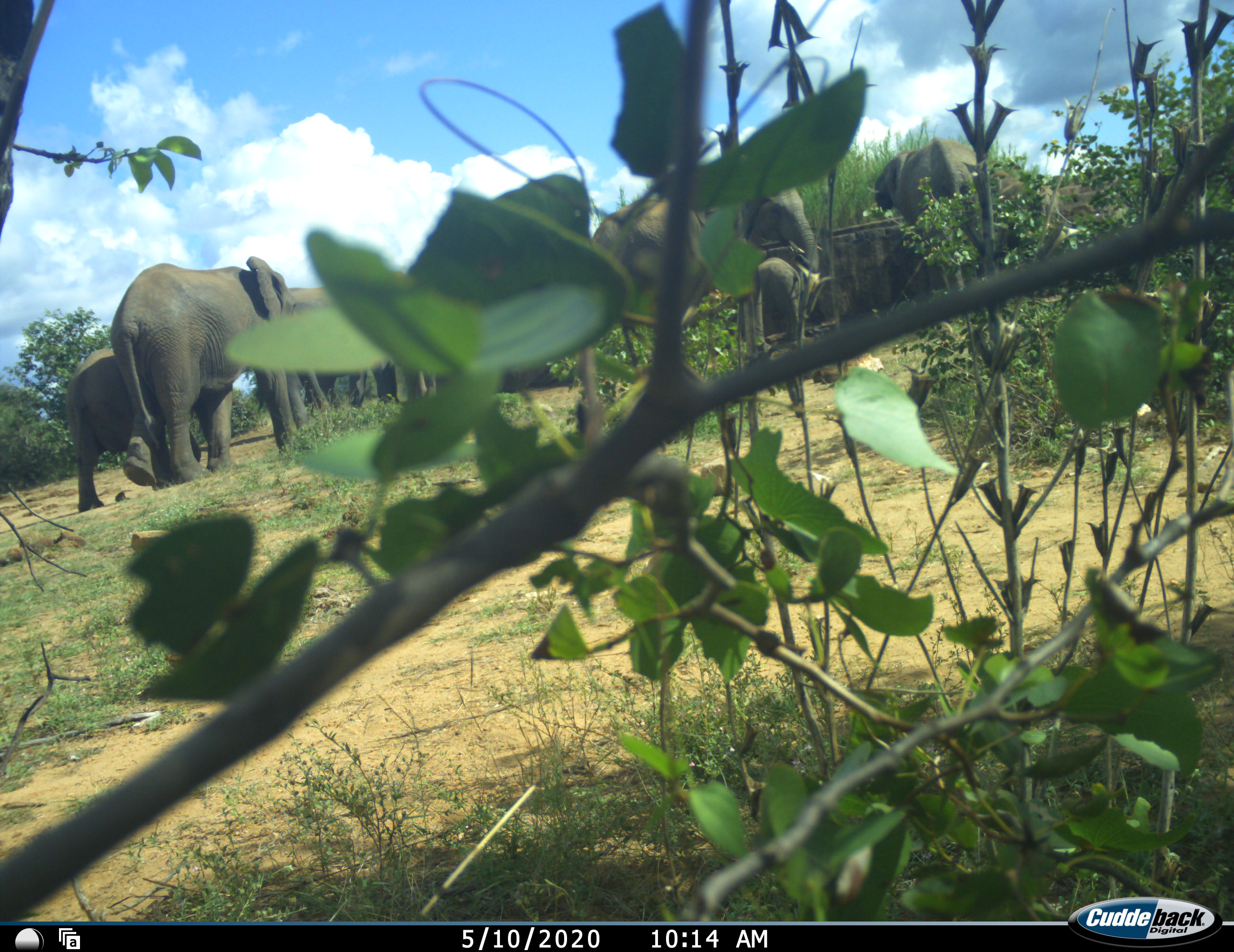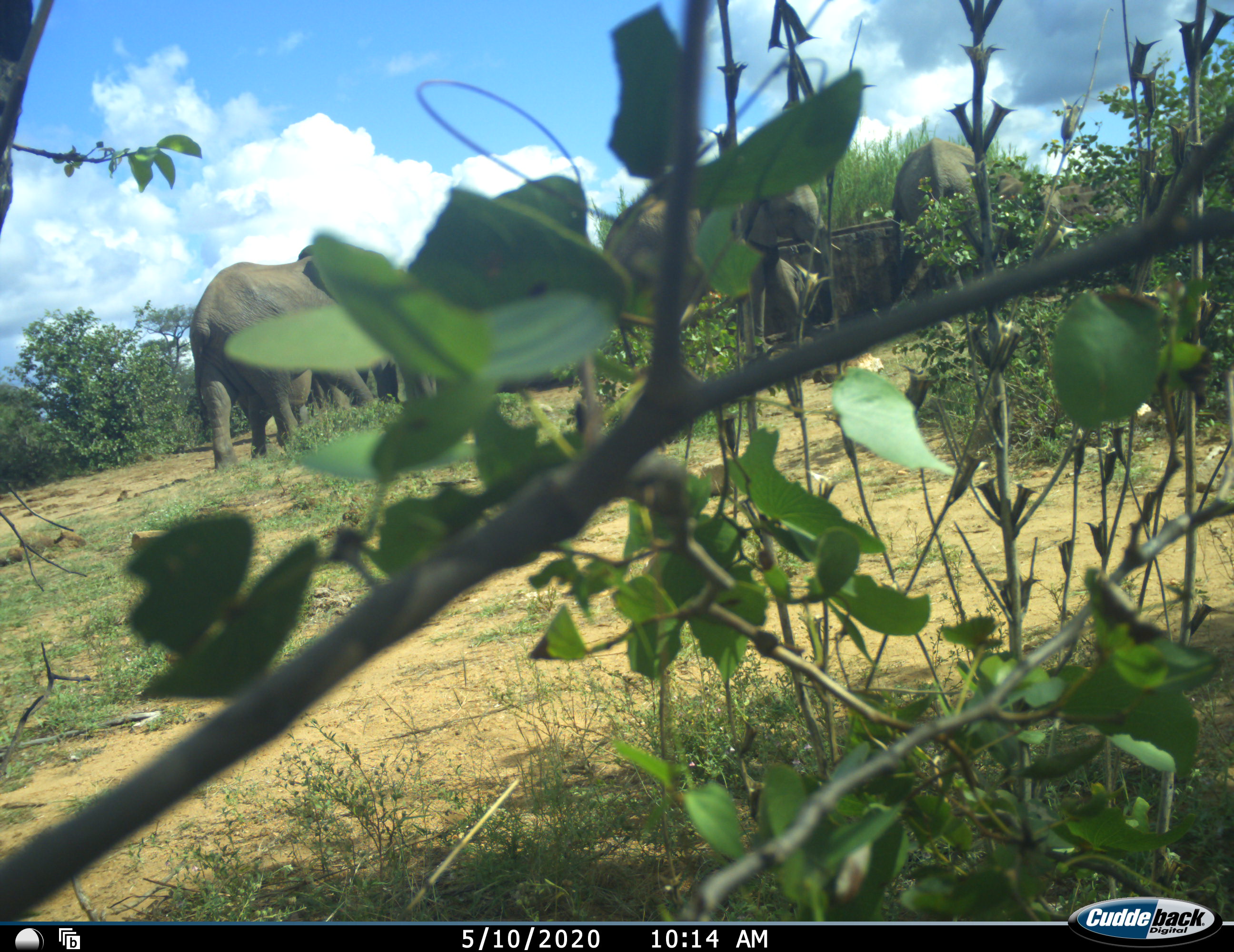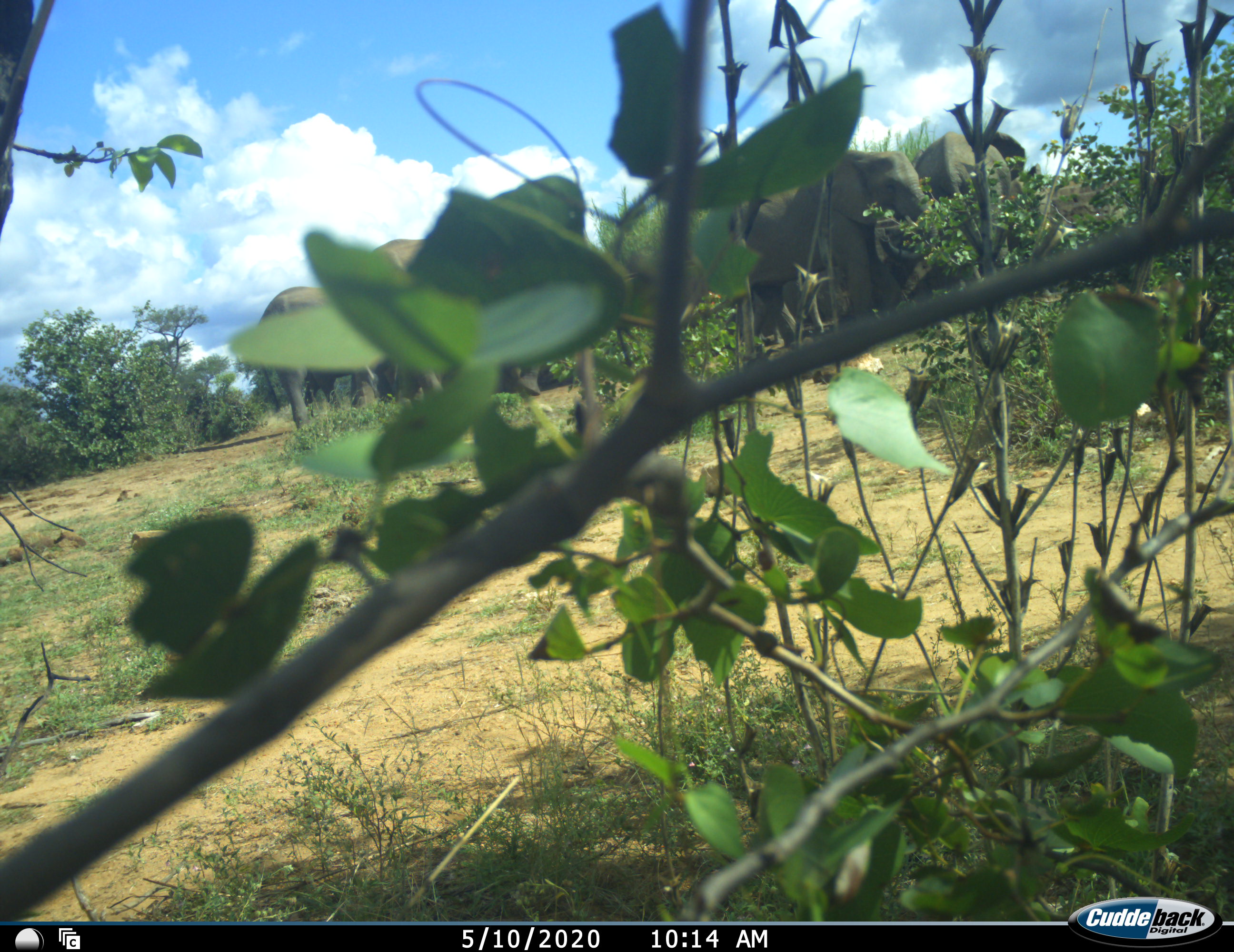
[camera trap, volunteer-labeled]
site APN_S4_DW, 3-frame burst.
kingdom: Animalia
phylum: Chordata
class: Mammalia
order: Proboscidea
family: Elephantidae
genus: Loxodonta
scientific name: Loxodonta africana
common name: african bush elephant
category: elephant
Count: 7.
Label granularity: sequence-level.